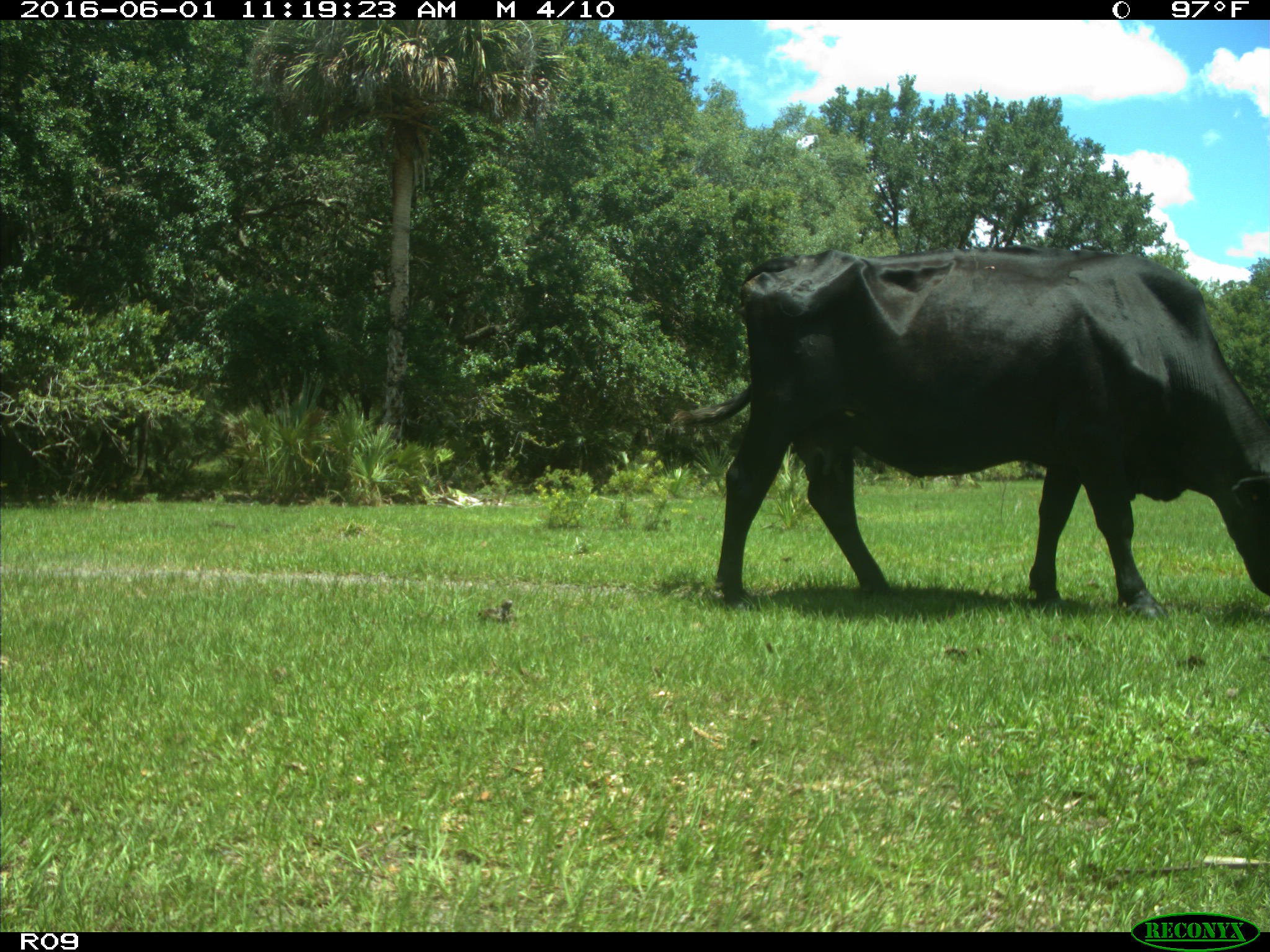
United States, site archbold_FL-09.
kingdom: Animalia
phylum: Chordata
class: Mammalia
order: Artiodactyla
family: Bovidae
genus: Bos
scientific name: Bos taurus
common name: domestic cow